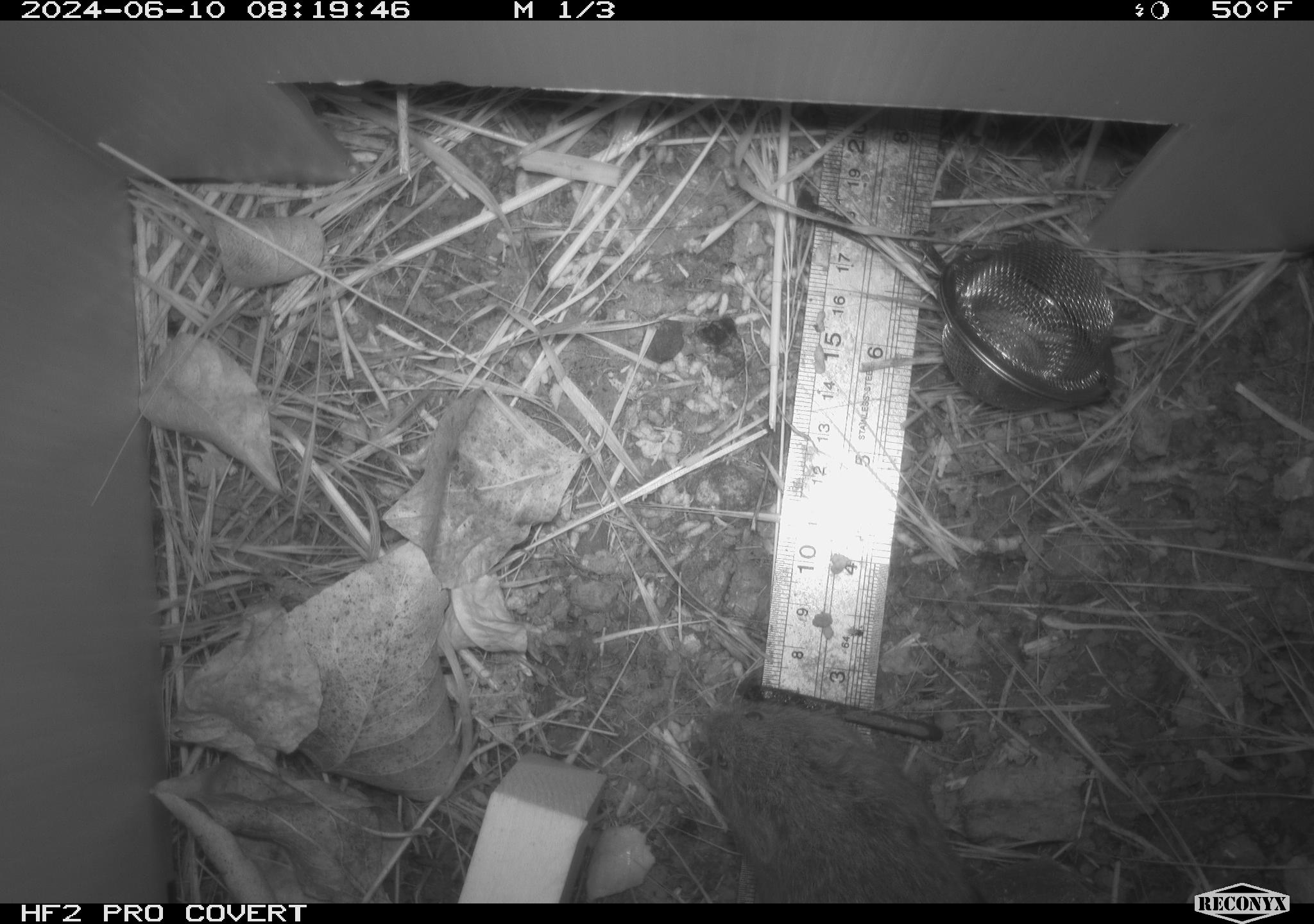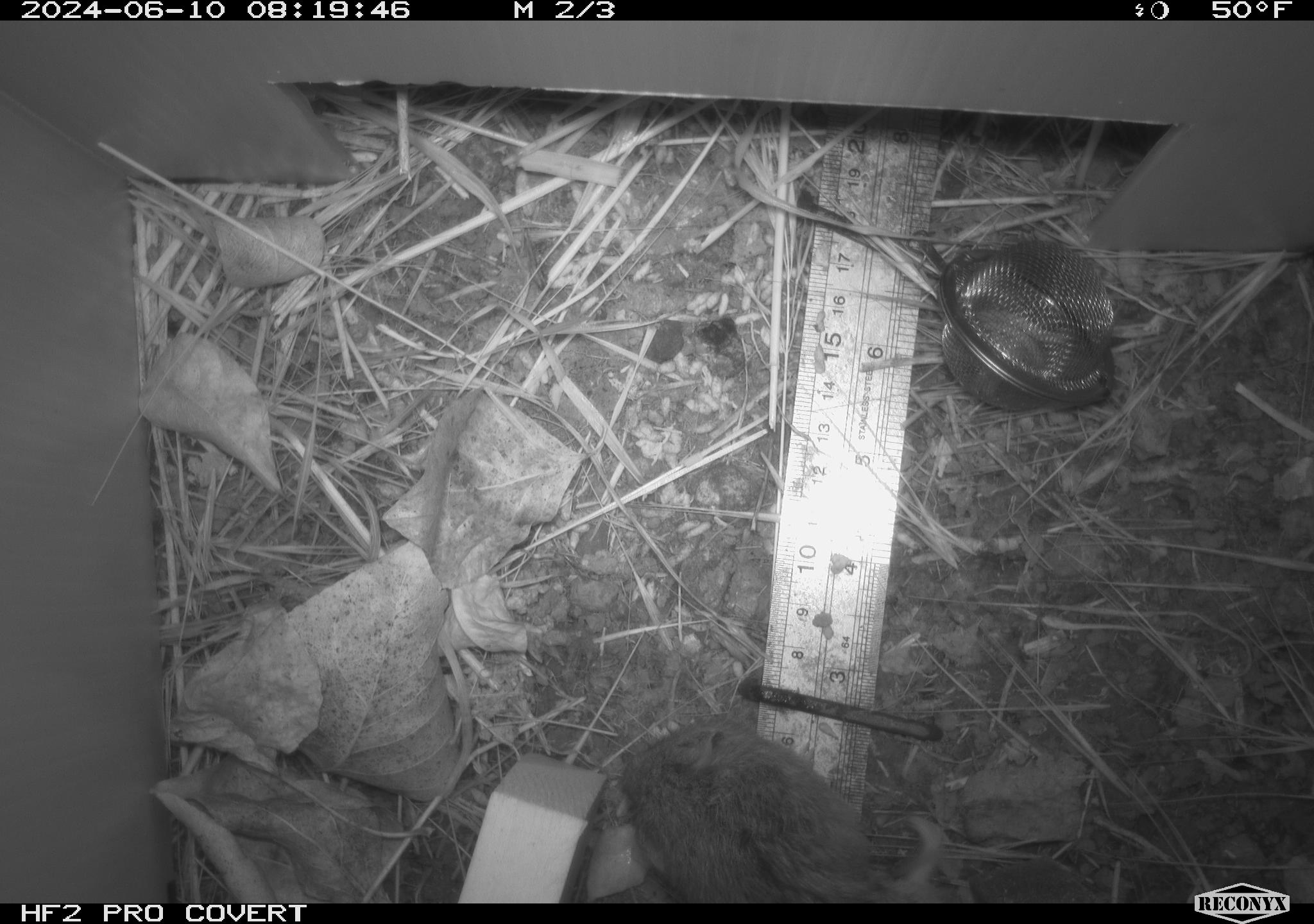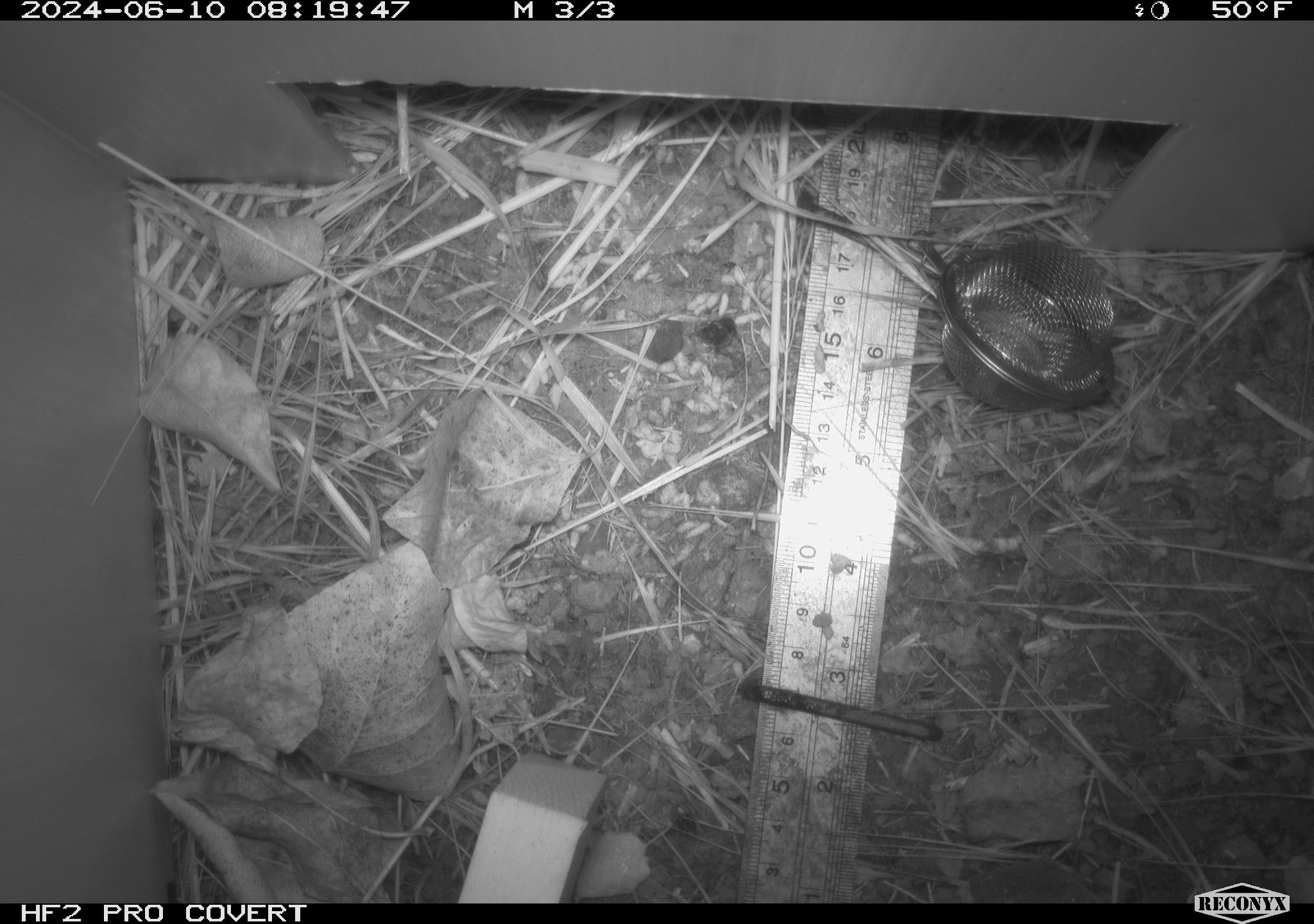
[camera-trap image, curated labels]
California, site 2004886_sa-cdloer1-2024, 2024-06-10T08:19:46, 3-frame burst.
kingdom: Animalia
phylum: Chordata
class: Mammalia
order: Rodentia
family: Cricetidae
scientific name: Arvicolinae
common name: voles, lemmings, and muskrats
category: arvicolinae subfamily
Arvicolinae subfamily (voles, lemmings, and muskrats) (Arvicolinae).